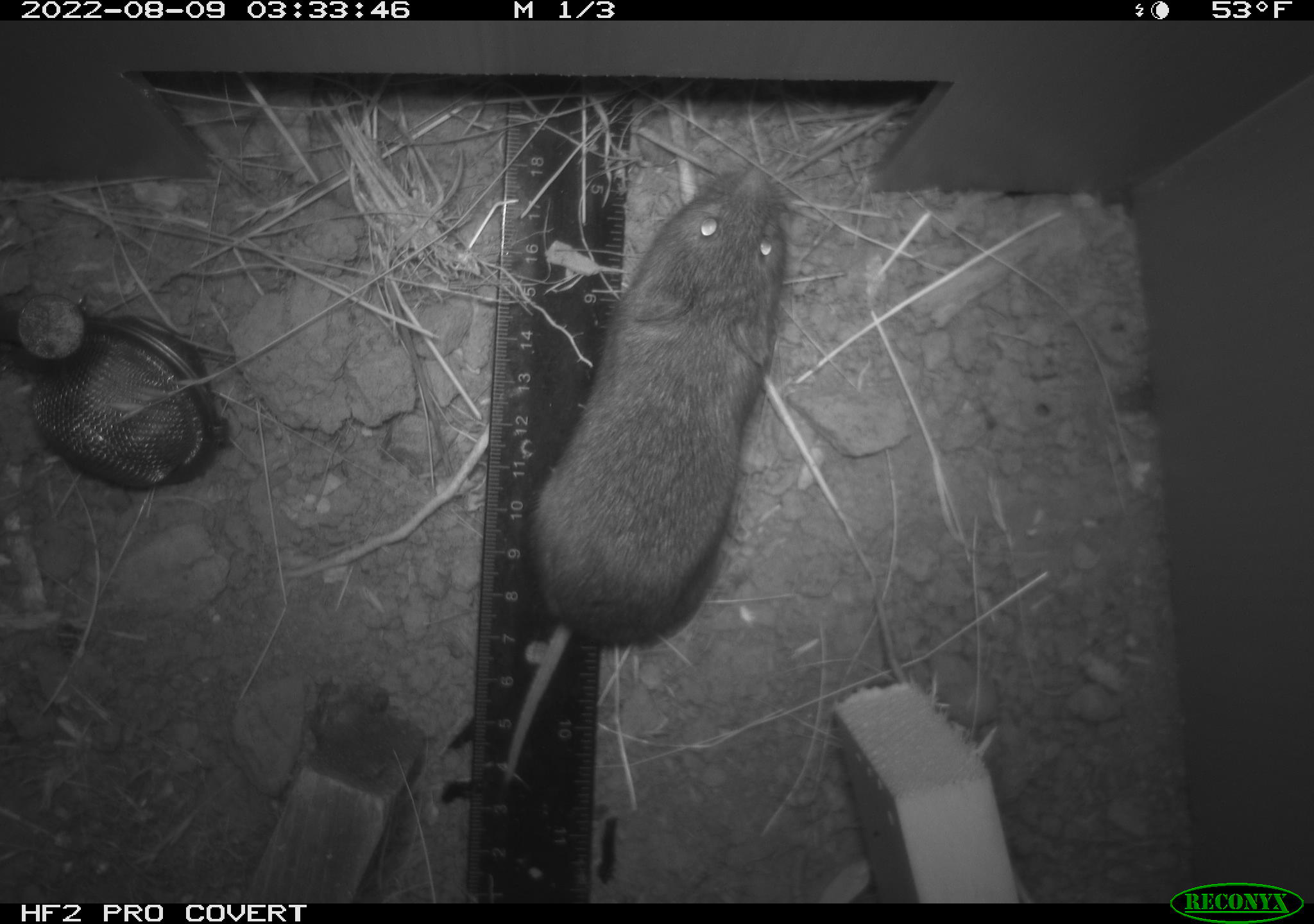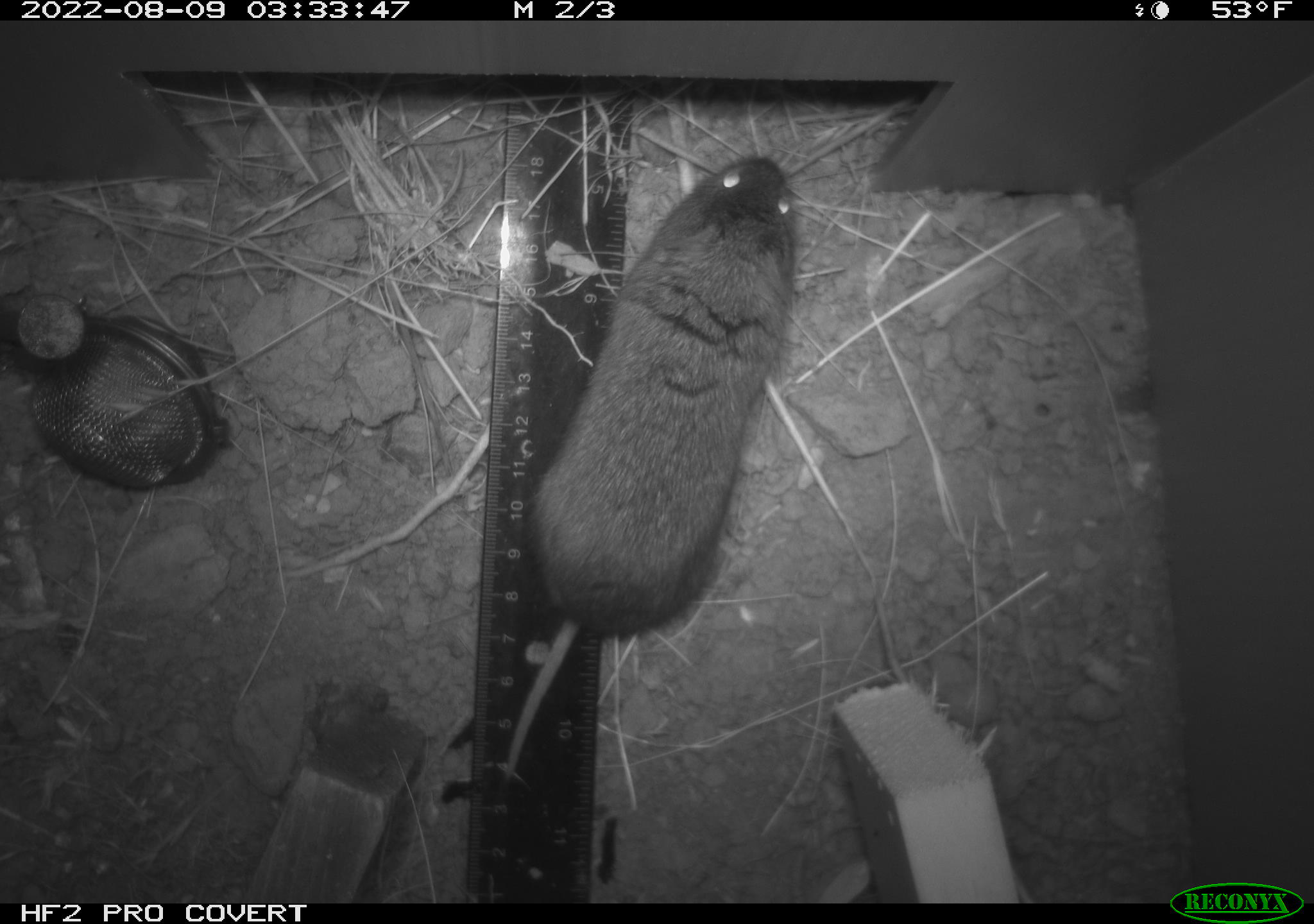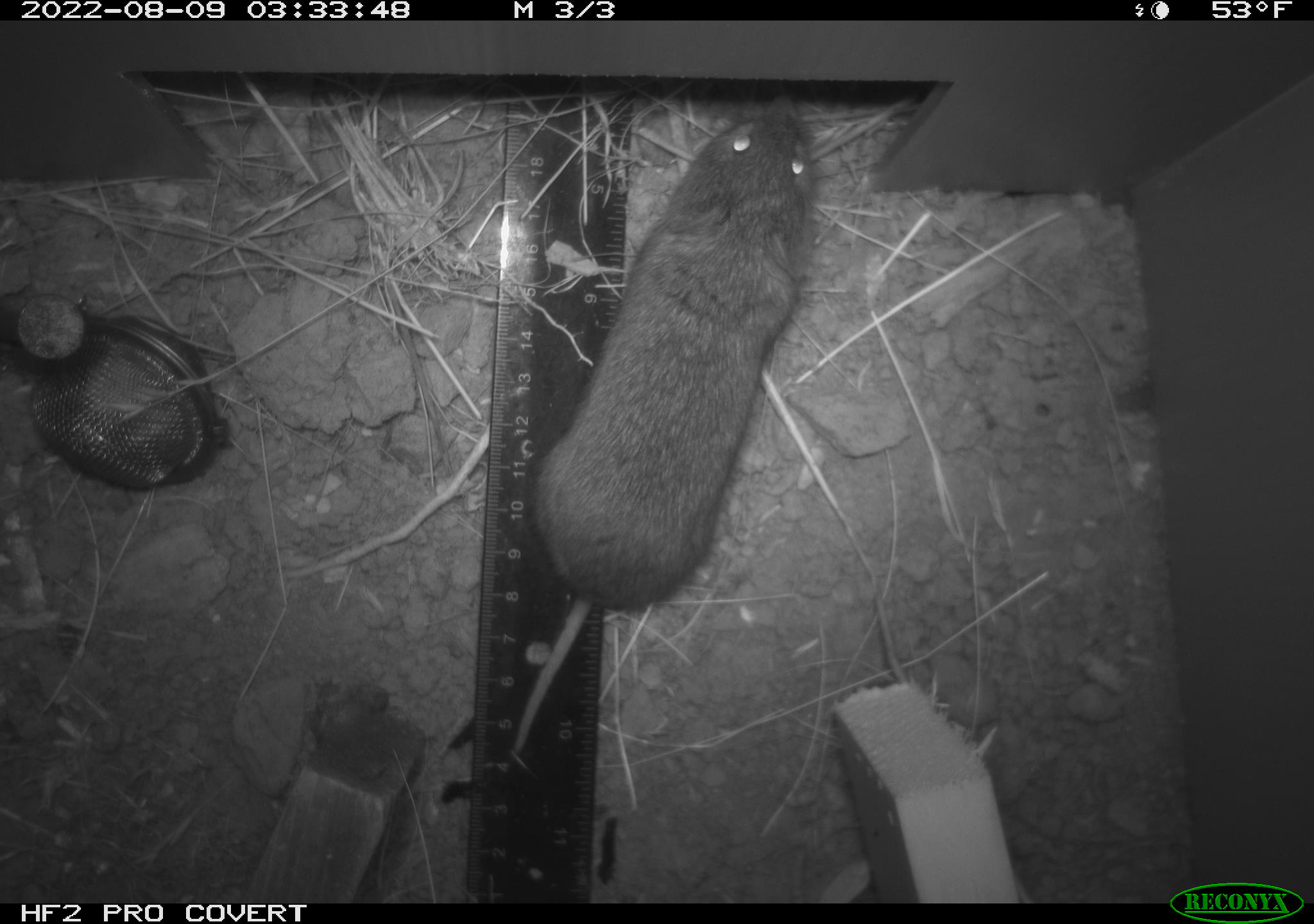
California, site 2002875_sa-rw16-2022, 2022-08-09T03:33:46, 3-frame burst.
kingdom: Animalia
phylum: Chordata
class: Mammalia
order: Rodentia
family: Cricetidae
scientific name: Arvicolinae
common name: voles, lemmings, and muskrats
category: arvicolinae subfamily